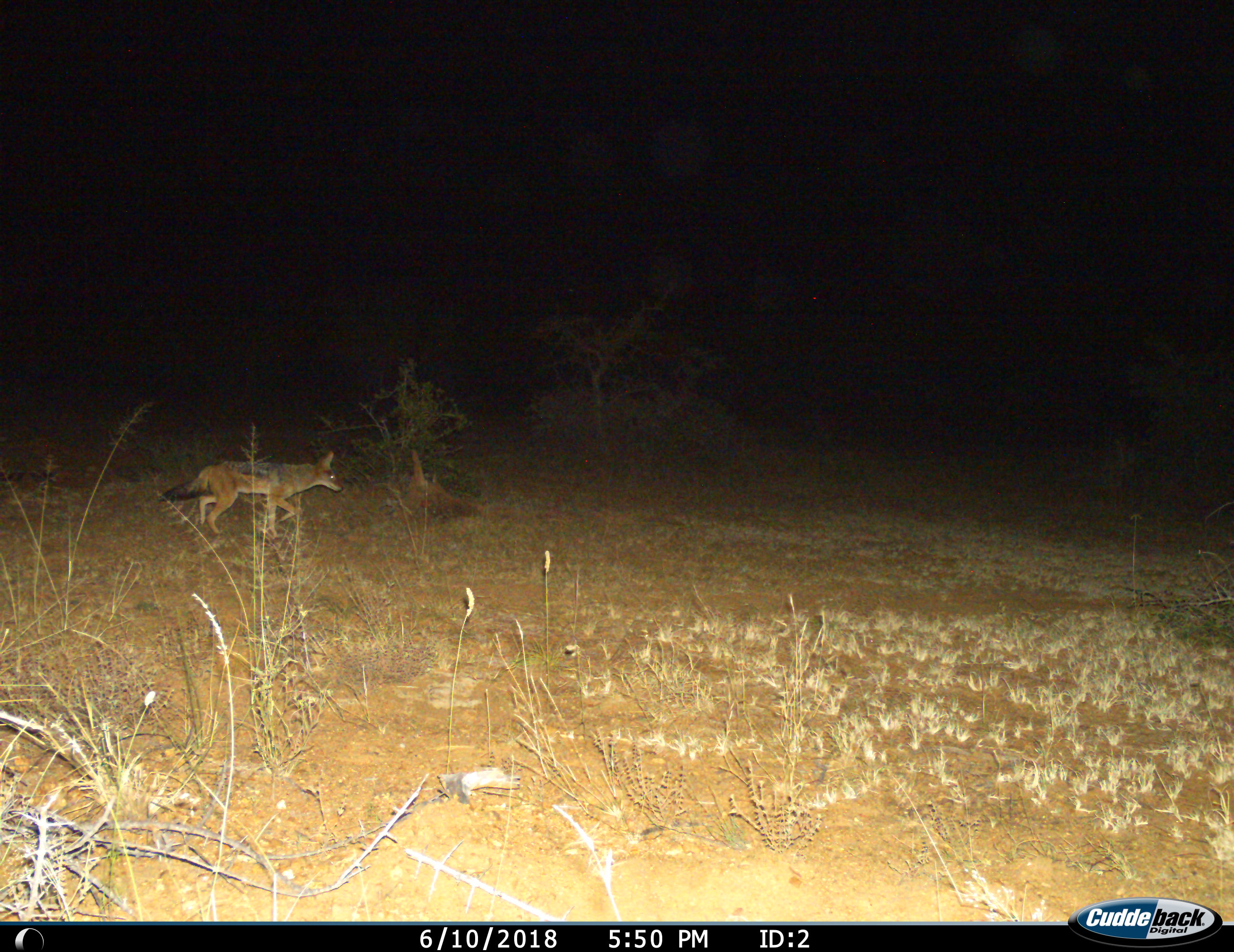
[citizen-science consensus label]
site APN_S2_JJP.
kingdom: Animalia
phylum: Chordata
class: Mammalia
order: Carnivora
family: Canidae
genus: Lupulella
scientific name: Lupulella mesomelas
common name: black-backed jackal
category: jackalblackbacked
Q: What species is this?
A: Jackalblackbacked (black-backed jackal) (Lupulella mesomelas).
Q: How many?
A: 1.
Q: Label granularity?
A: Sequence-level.